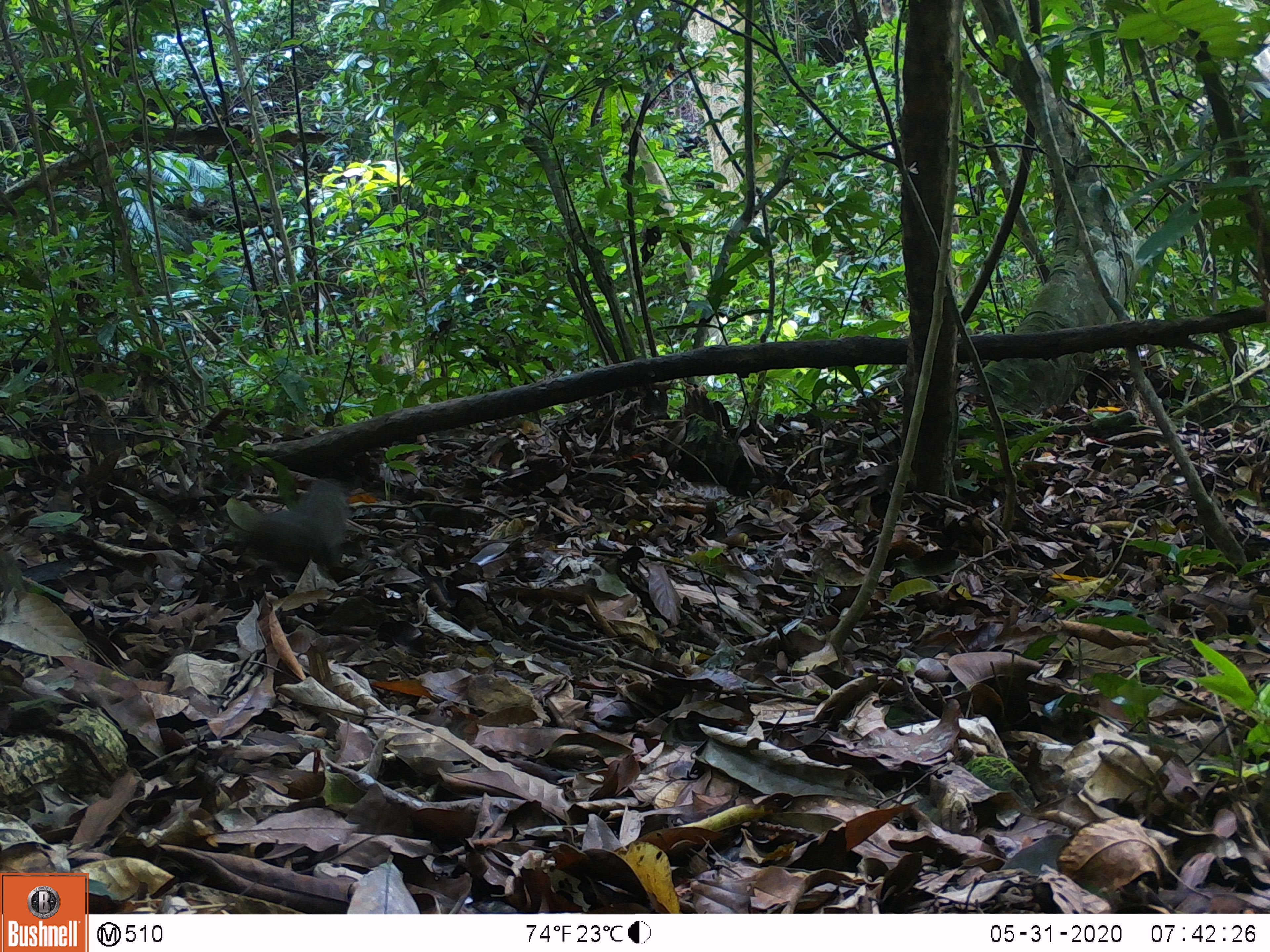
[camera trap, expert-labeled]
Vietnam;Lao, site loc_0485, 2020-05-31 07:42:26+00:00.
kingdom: Animalia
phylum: Chordata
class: Mammalia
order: Rodentia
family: Sciuridae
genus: Callosciurus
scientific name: Callosciurus erythraeus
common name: pallas's squirrel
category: pallass squirrel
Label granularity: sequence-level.